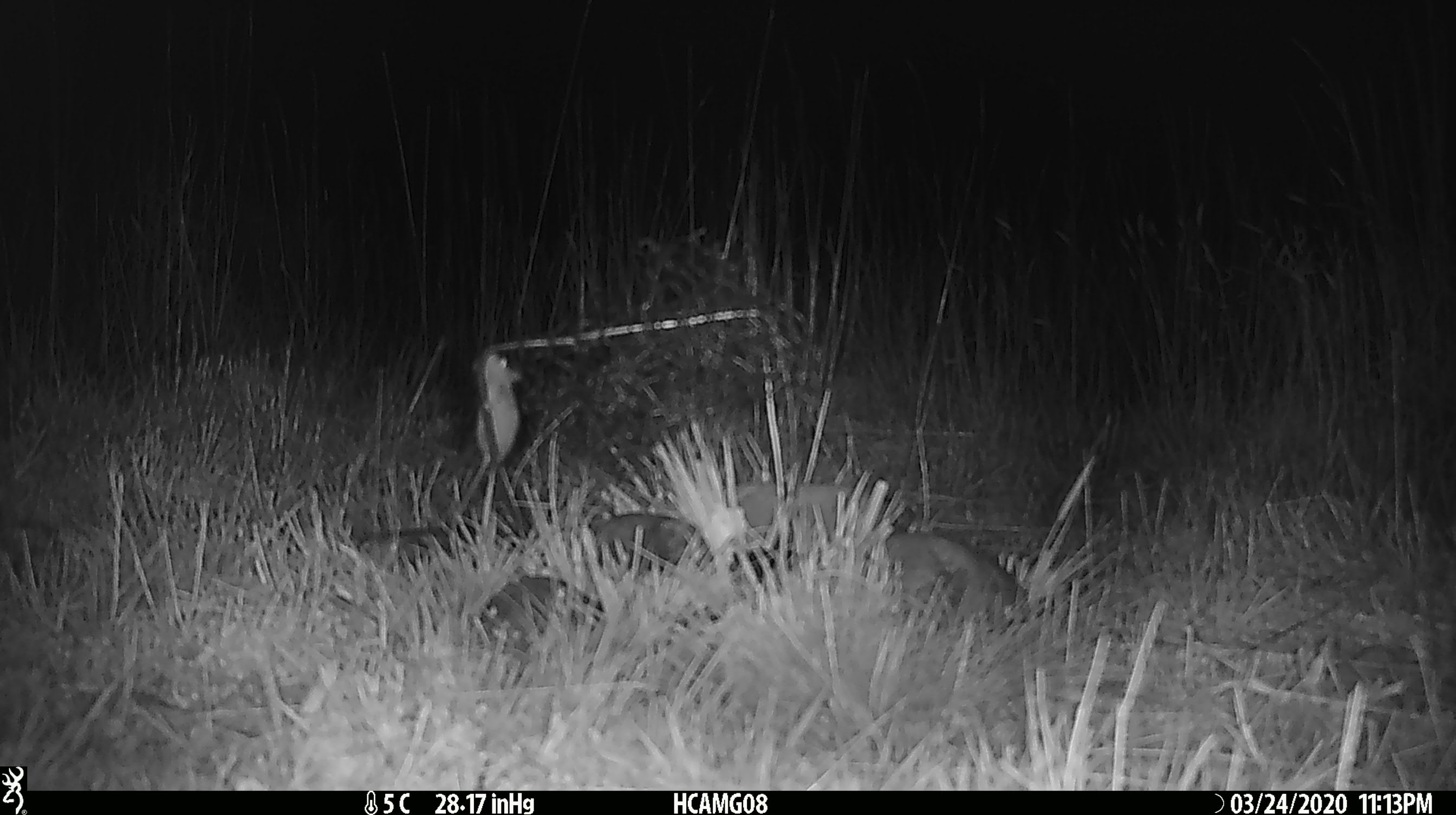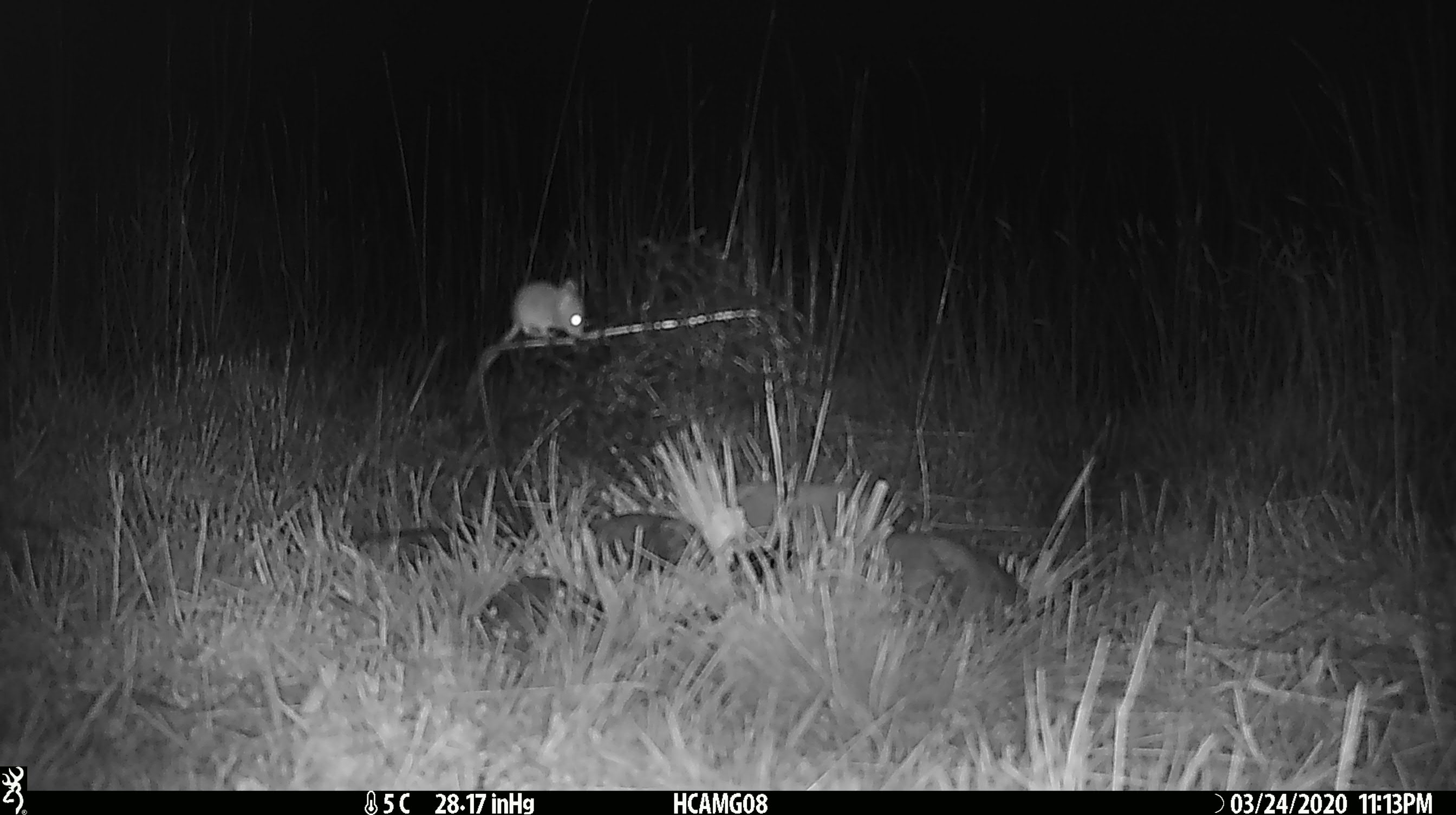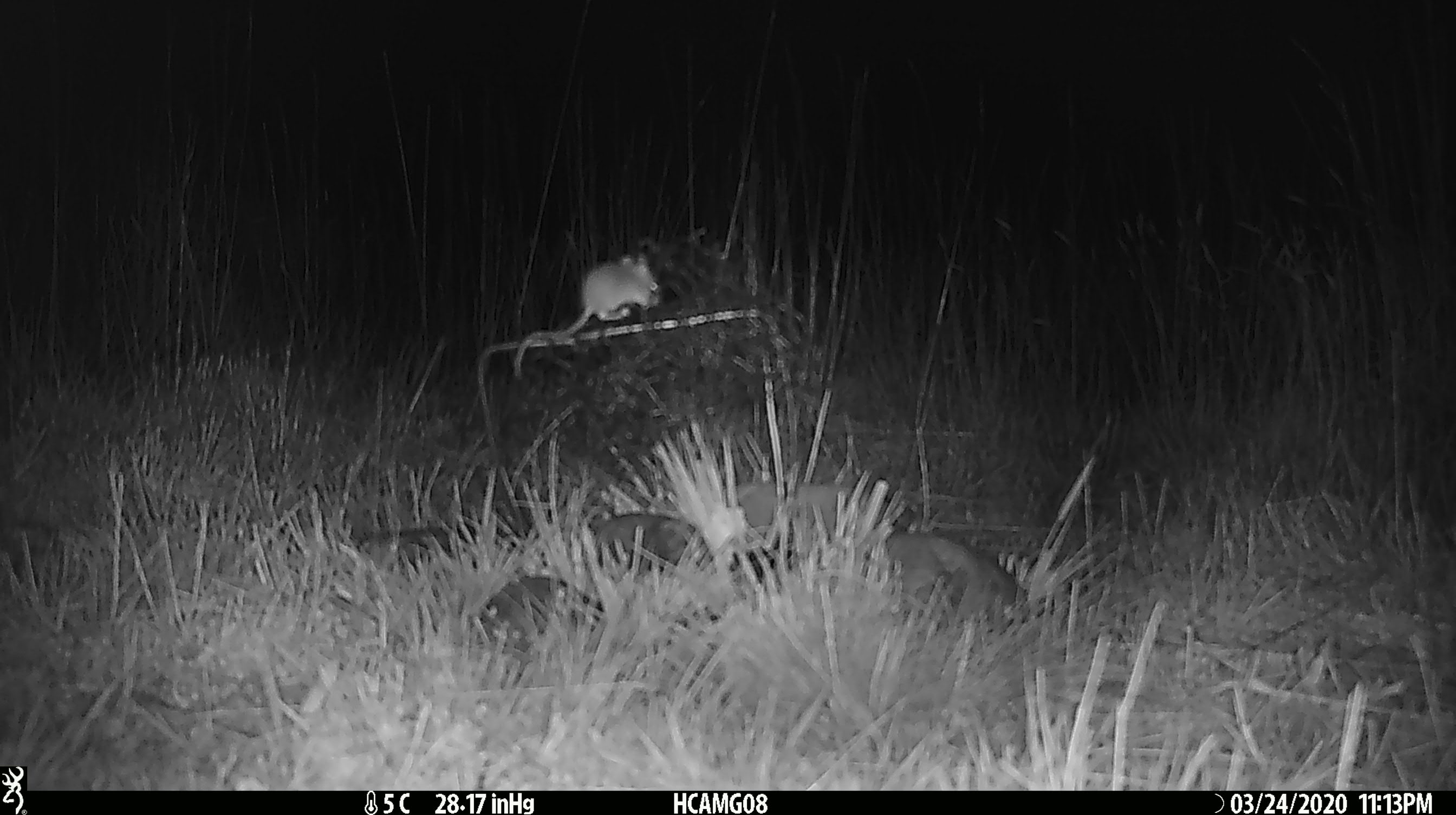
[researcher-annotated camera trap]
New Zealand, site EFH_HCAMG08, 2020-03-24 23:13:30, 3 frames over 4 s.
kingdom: Animalia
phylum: Chordata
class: Mammalia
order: Rodentia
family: Muridae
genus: Mus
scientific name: Mus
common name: mouse